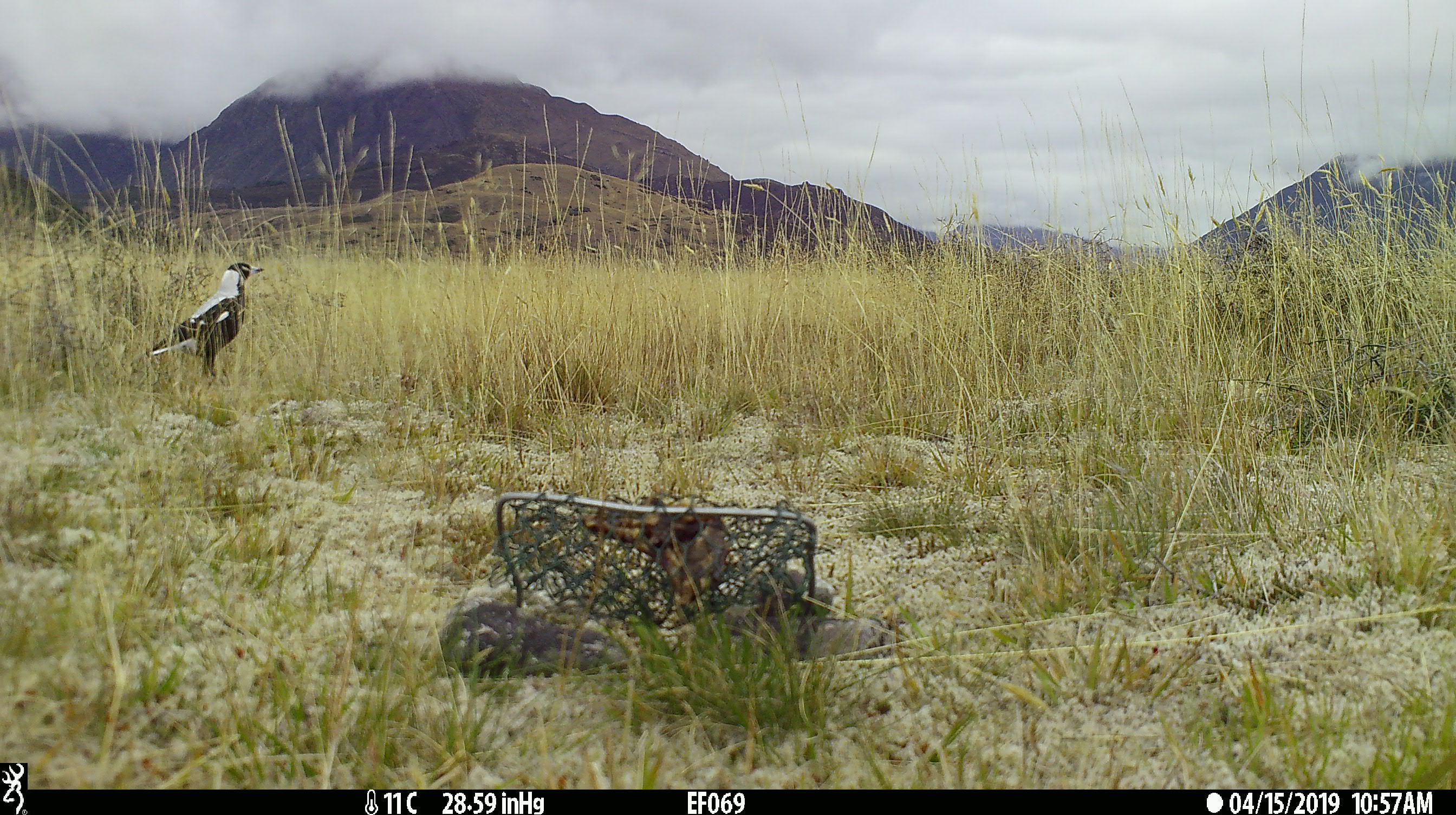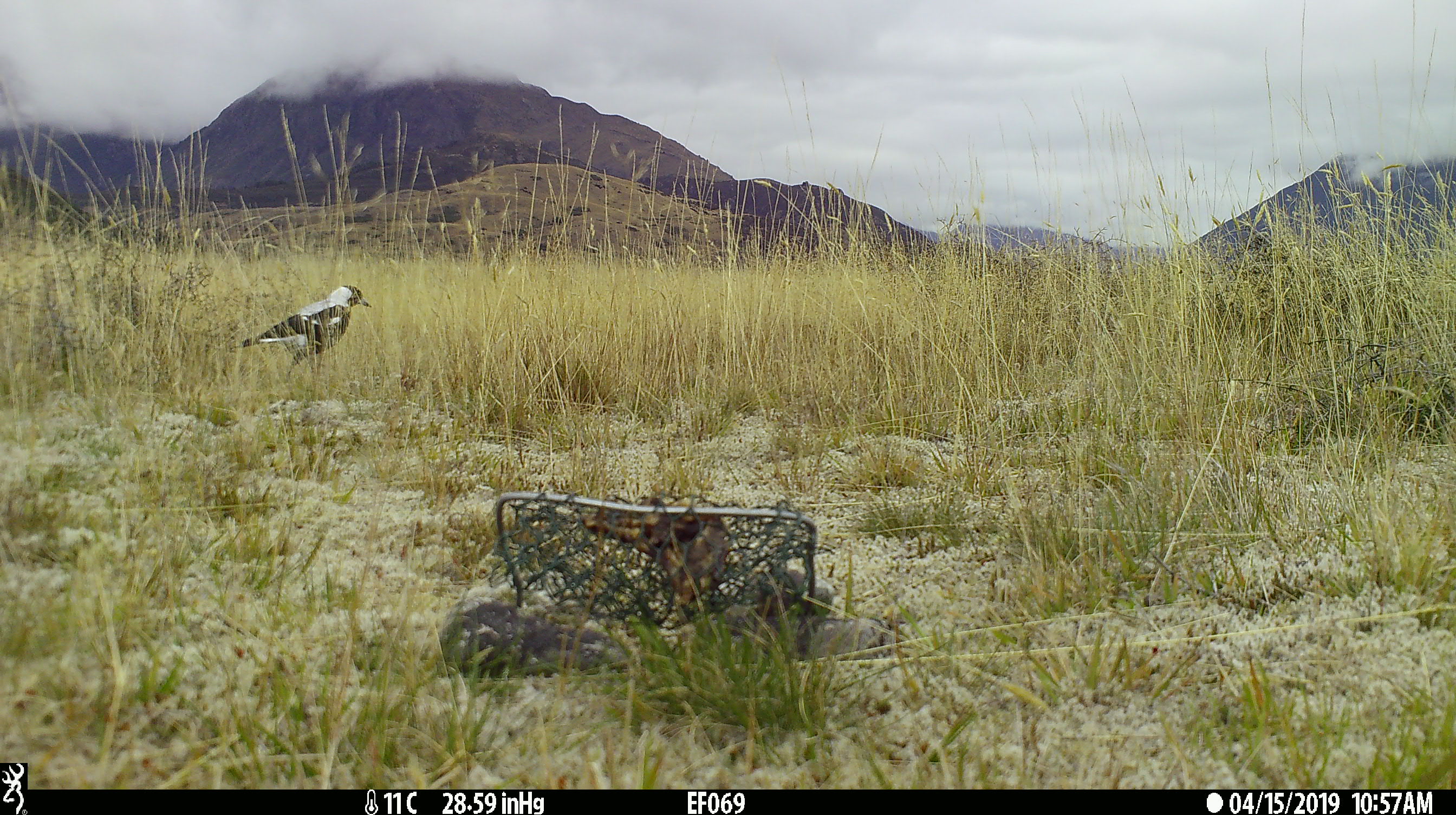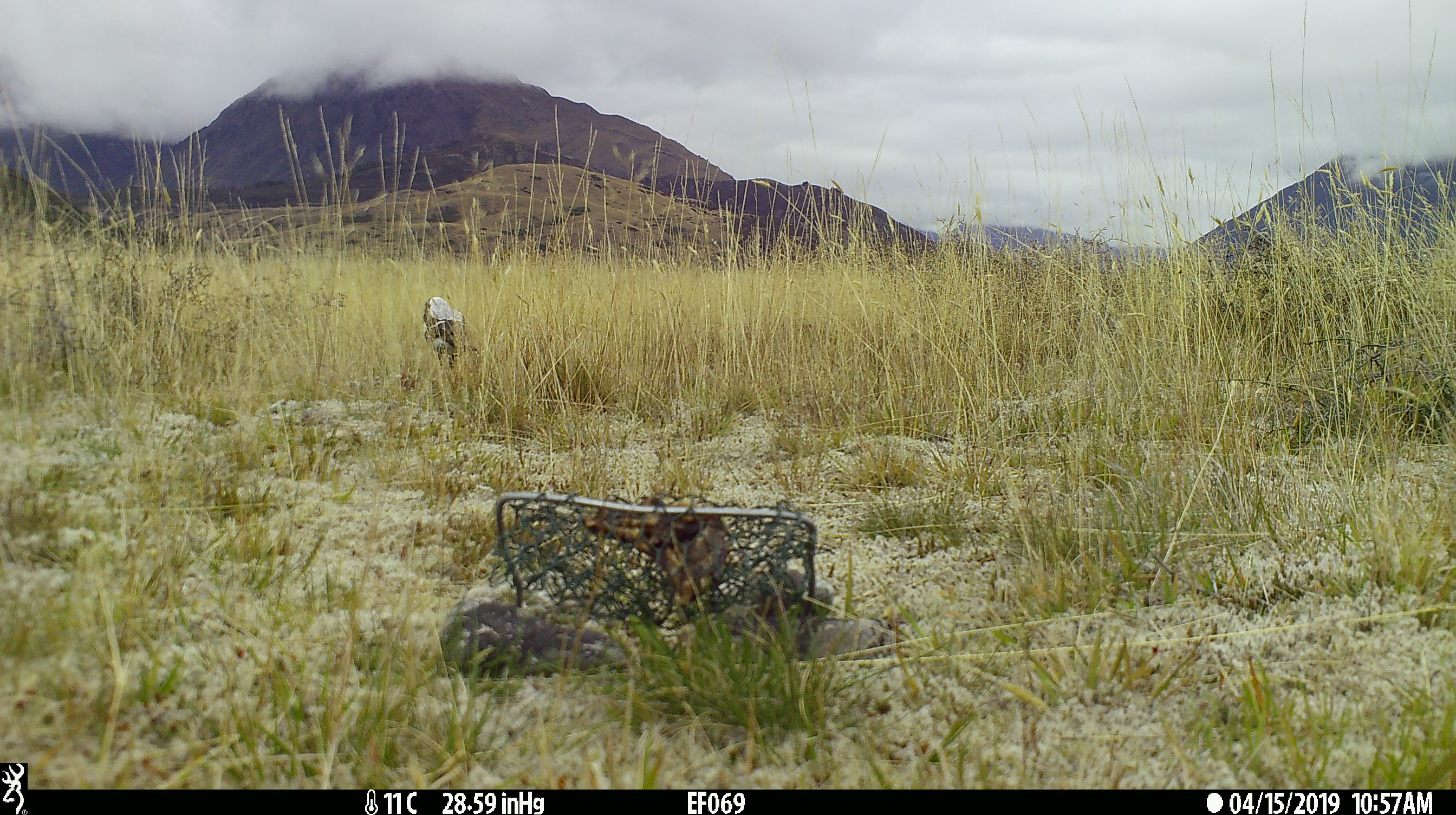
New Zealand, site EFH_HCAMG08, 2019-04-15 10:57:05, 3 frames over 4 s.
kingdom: Animalia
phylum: Chordata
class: Aves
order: Passeriformes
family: Artamidae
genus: Gymnorhina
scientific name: Gymnorhina tibicen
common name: australian magpie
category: magpie